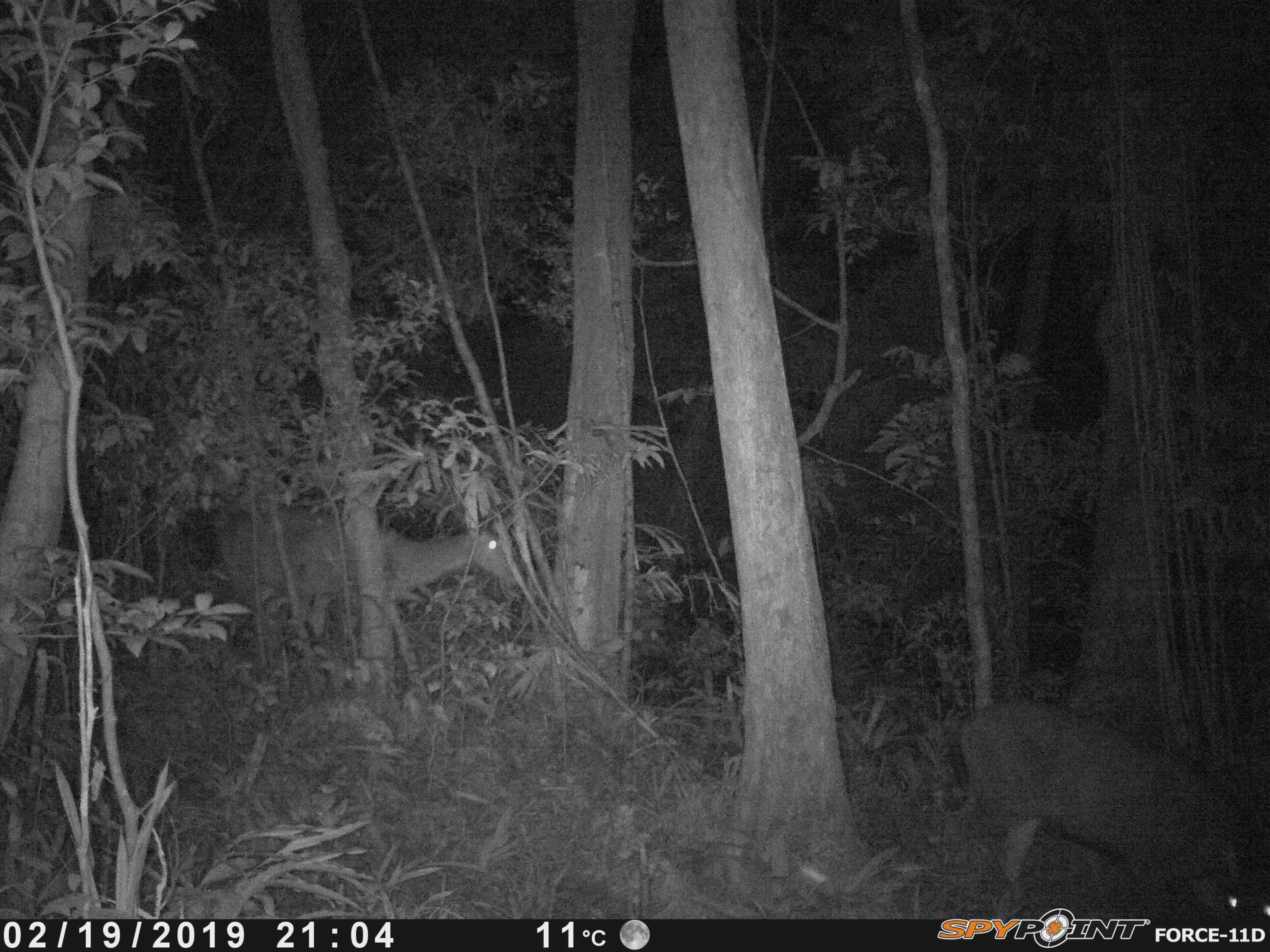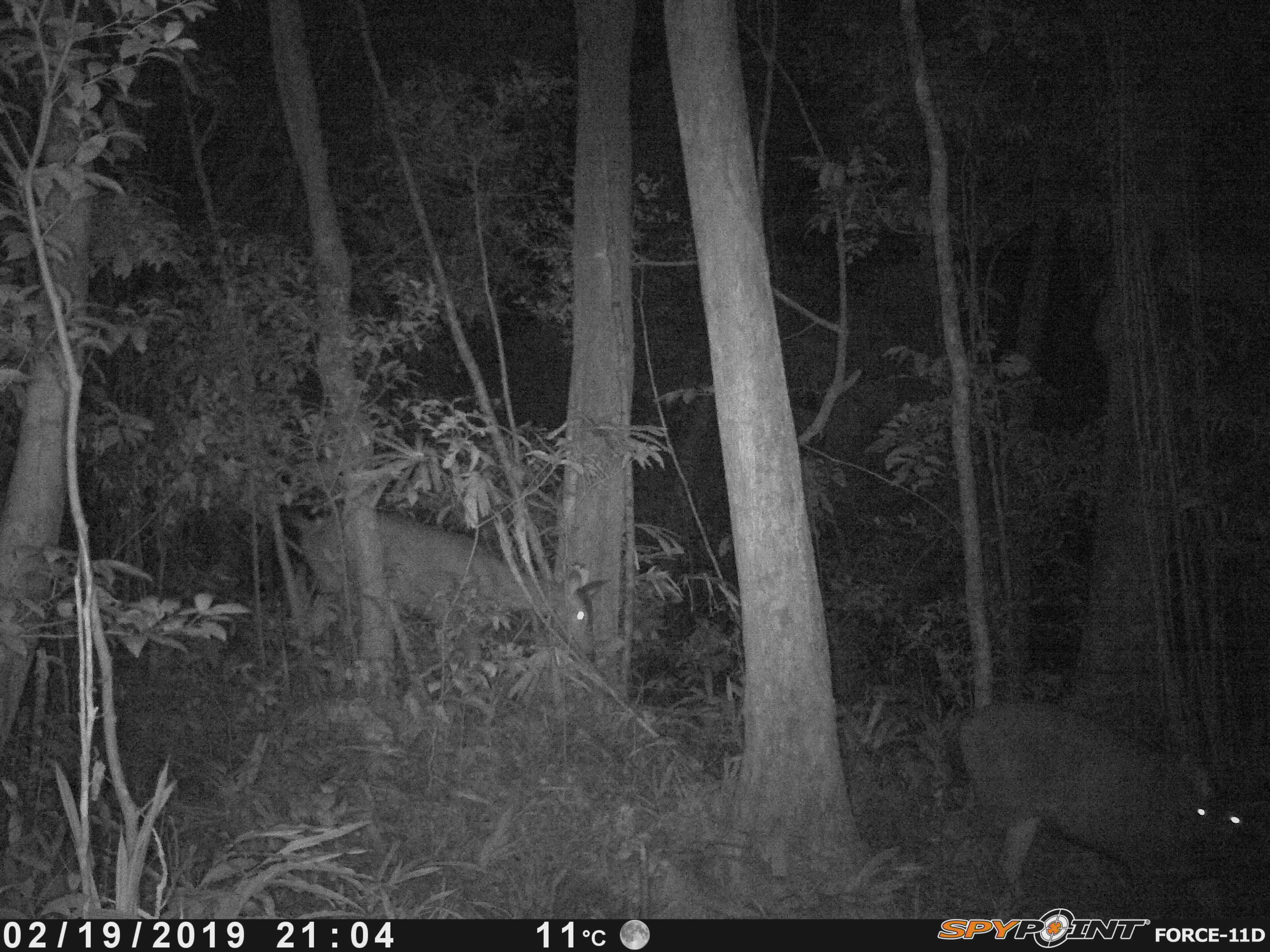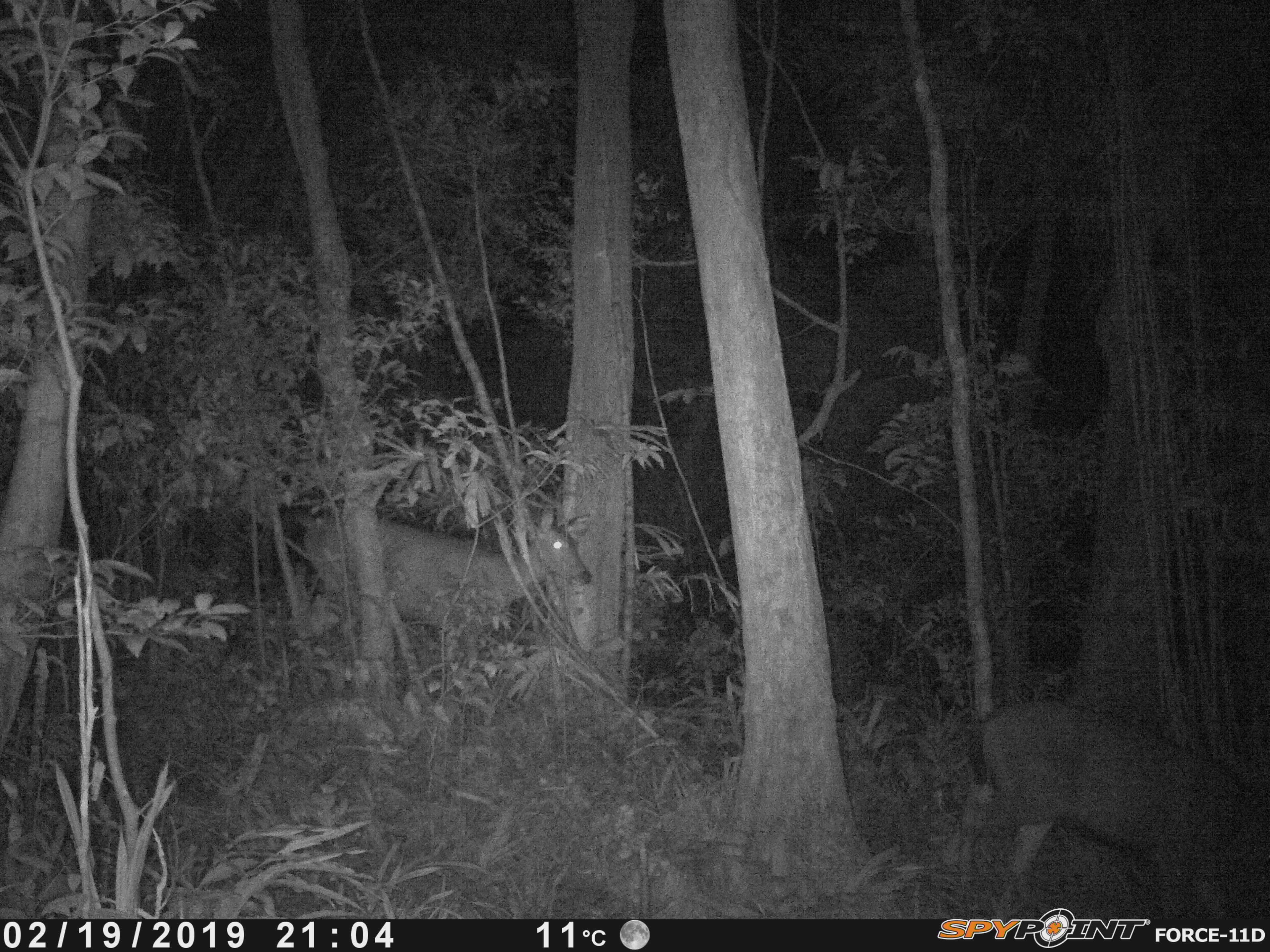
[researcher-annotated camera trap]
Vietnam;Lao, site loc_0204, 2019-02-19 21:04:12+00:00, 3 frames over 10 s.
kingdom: Animalia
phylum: Chordata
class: Mammalia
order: Artiodactyla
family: Cervidae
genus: Rusa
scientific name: Rusa unicolor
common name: sambar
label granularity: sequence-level